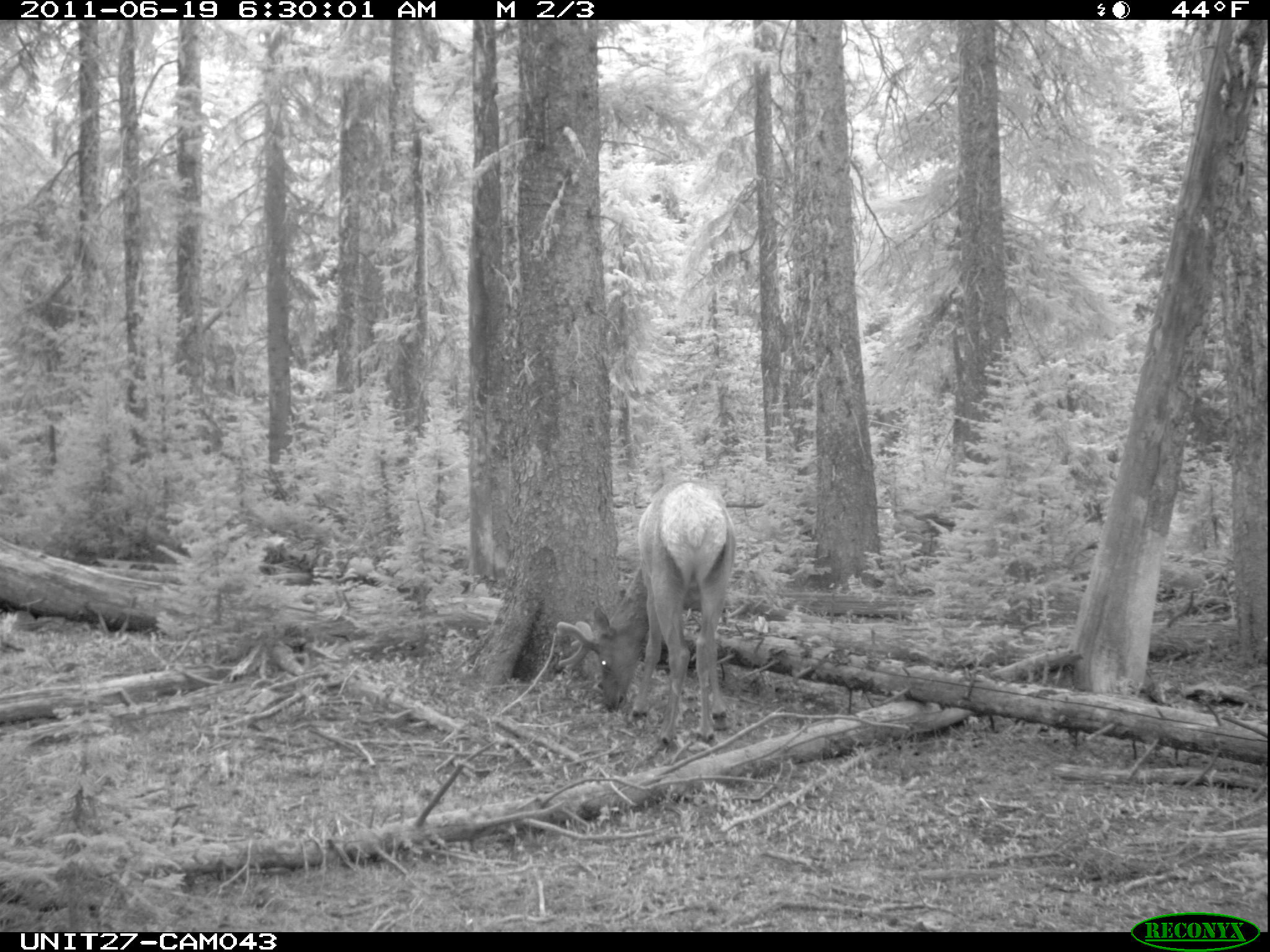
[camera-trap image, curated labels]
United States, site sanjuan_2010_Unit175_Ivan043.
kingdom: Animalia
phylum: Chordata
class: Mammalia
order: Artiodactyla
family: Cervidae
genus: Cervus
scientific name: Cervus elaphus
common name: red deer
Cervus elaphus (red deer).